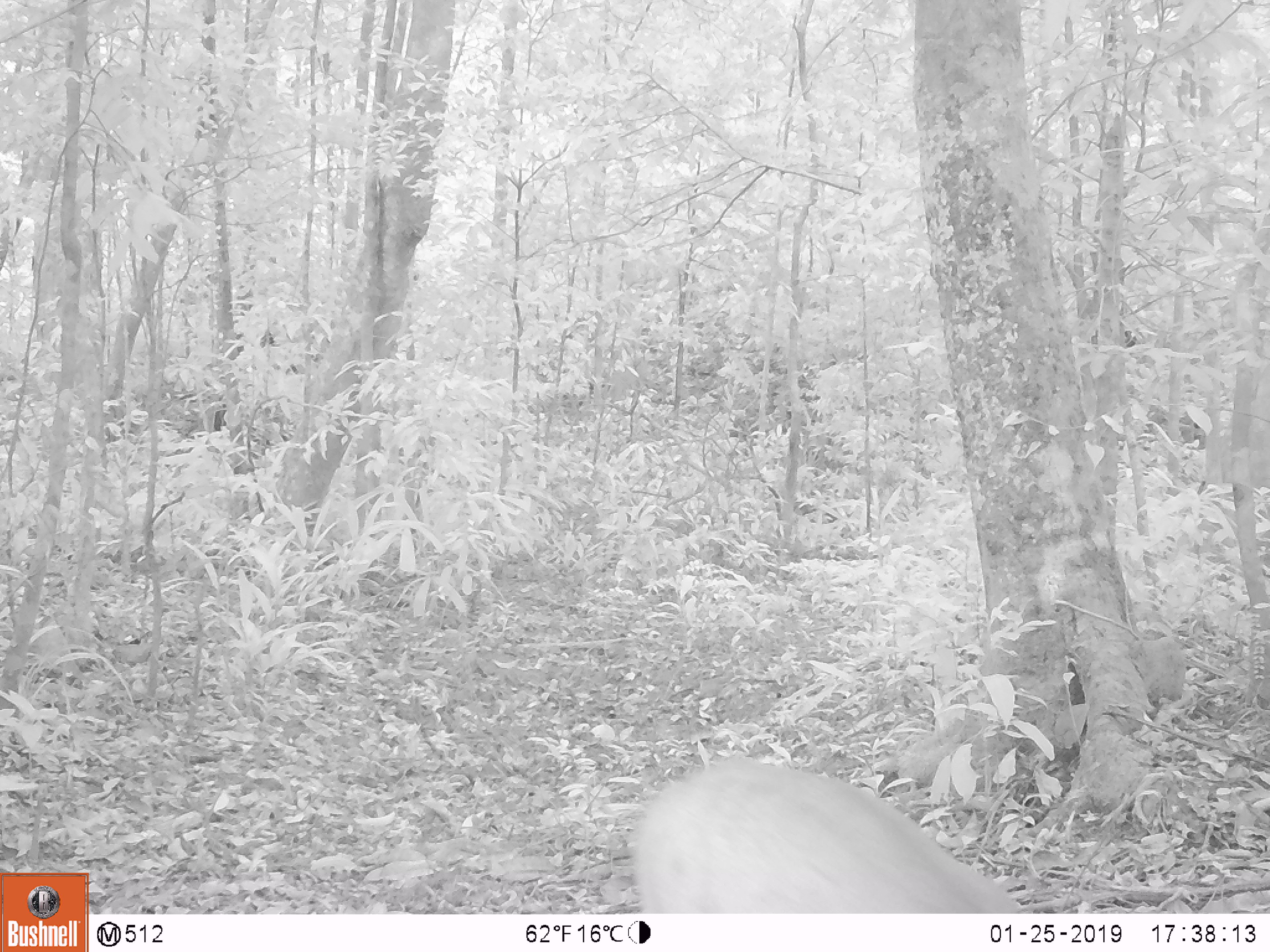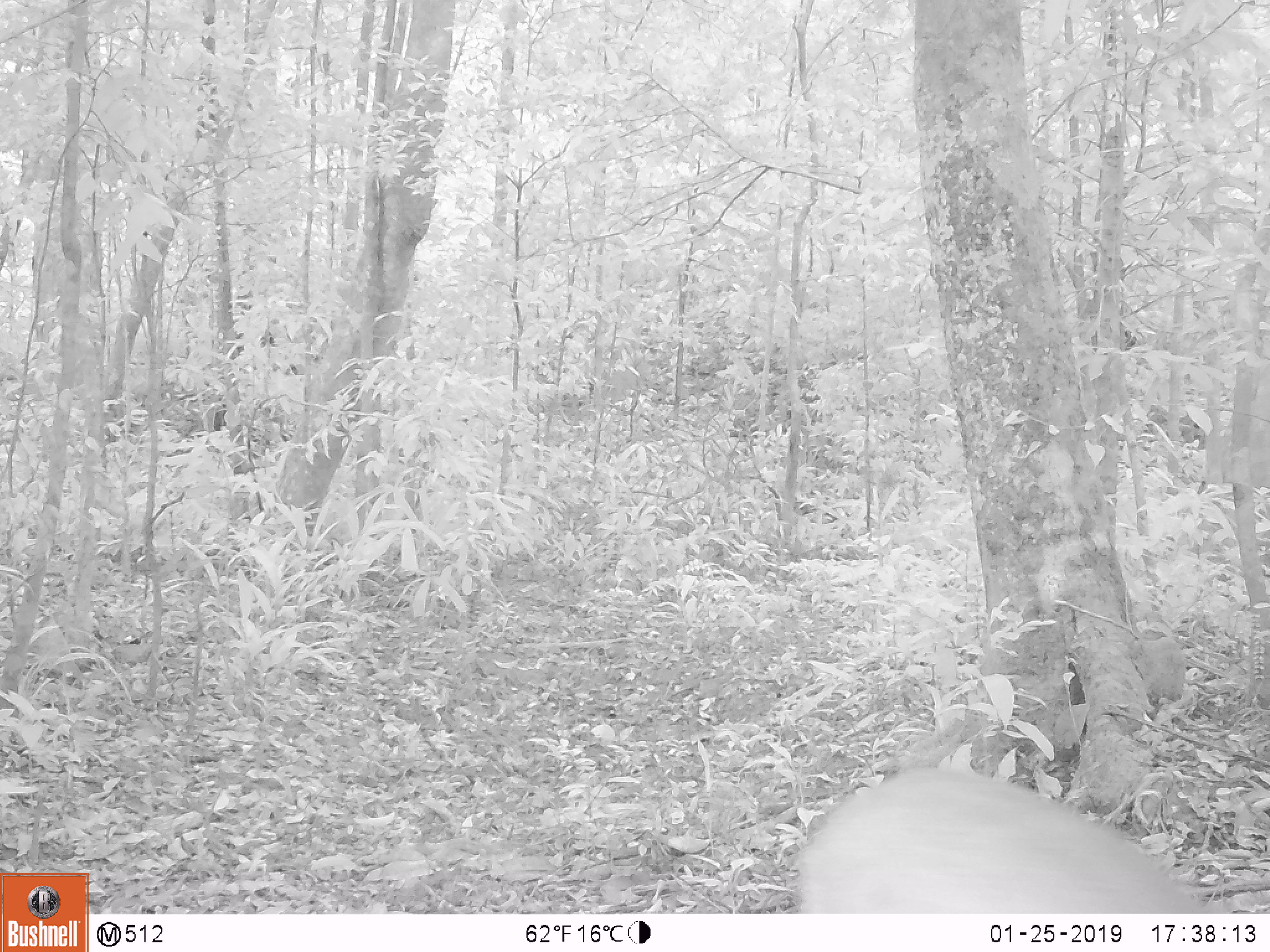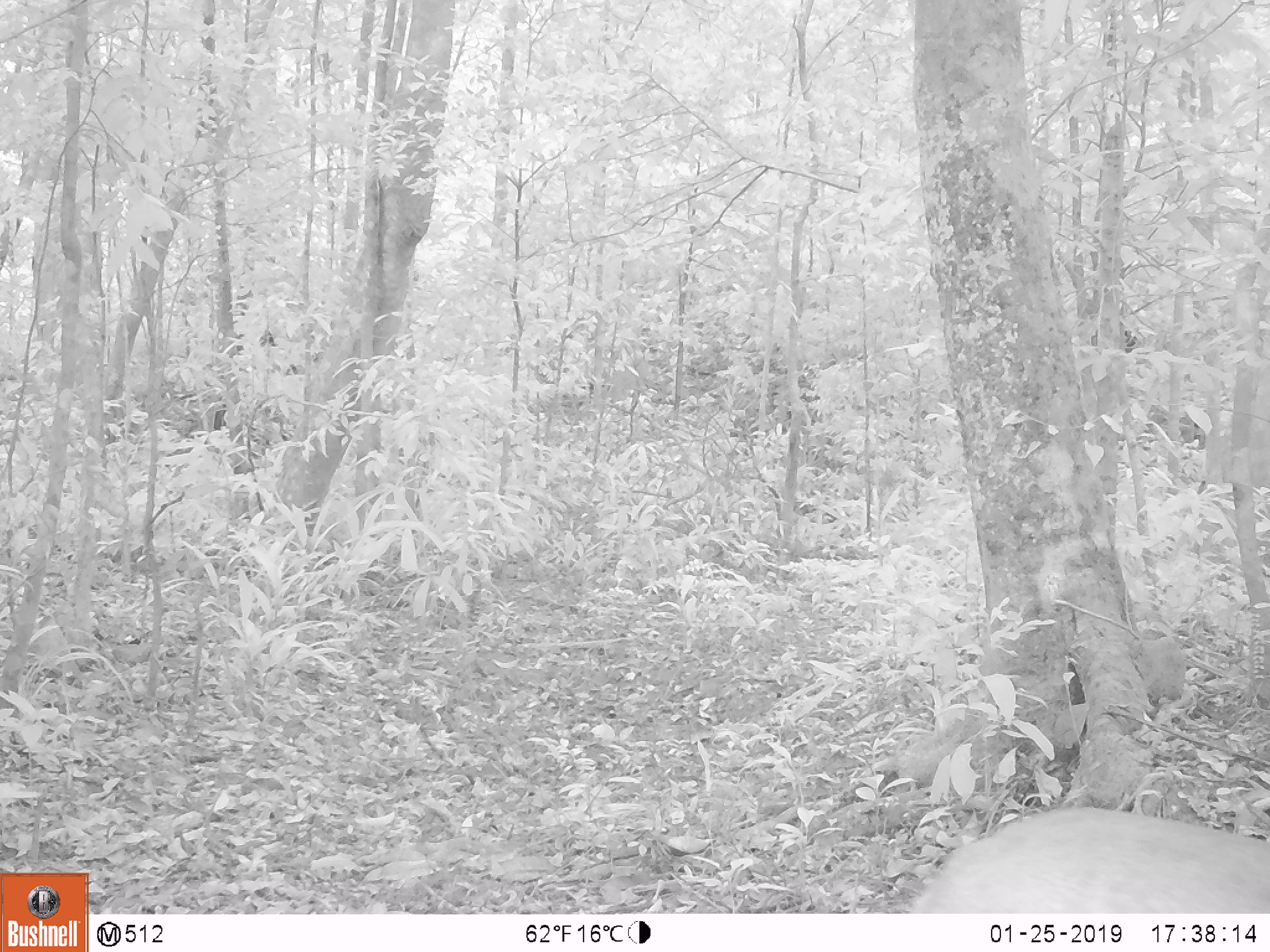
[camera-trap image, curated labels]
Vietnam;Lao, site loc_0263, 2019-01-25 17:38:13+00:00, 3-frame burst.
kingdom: Animalia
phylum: Chordata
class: Mammalia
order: Artiodactyla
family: Cervidae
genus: Muntiacus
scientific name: Muntiacus vuquangensis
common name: large-antlered muntjac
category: large antlered muntjac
Large antlered muntjac (large-antlered muntjac) (Muntiacus vuquangensis). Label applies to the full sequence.